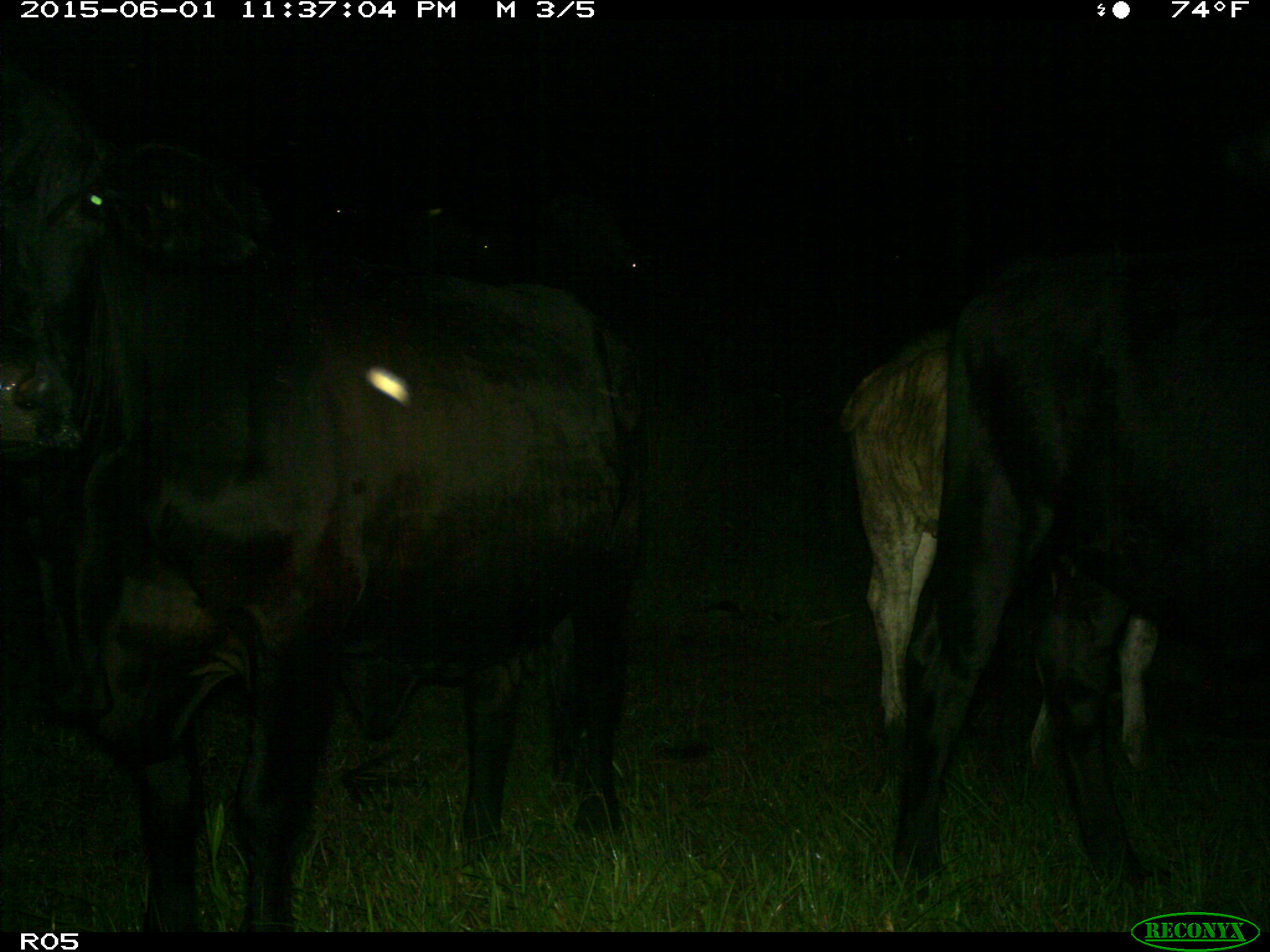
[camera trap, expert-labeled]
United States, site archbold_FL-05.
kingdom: Animalia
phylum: Chordata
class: Mammalia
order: Artiodactyla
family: Bovidae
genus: Bos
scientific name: Bos taurus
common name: domestic cow